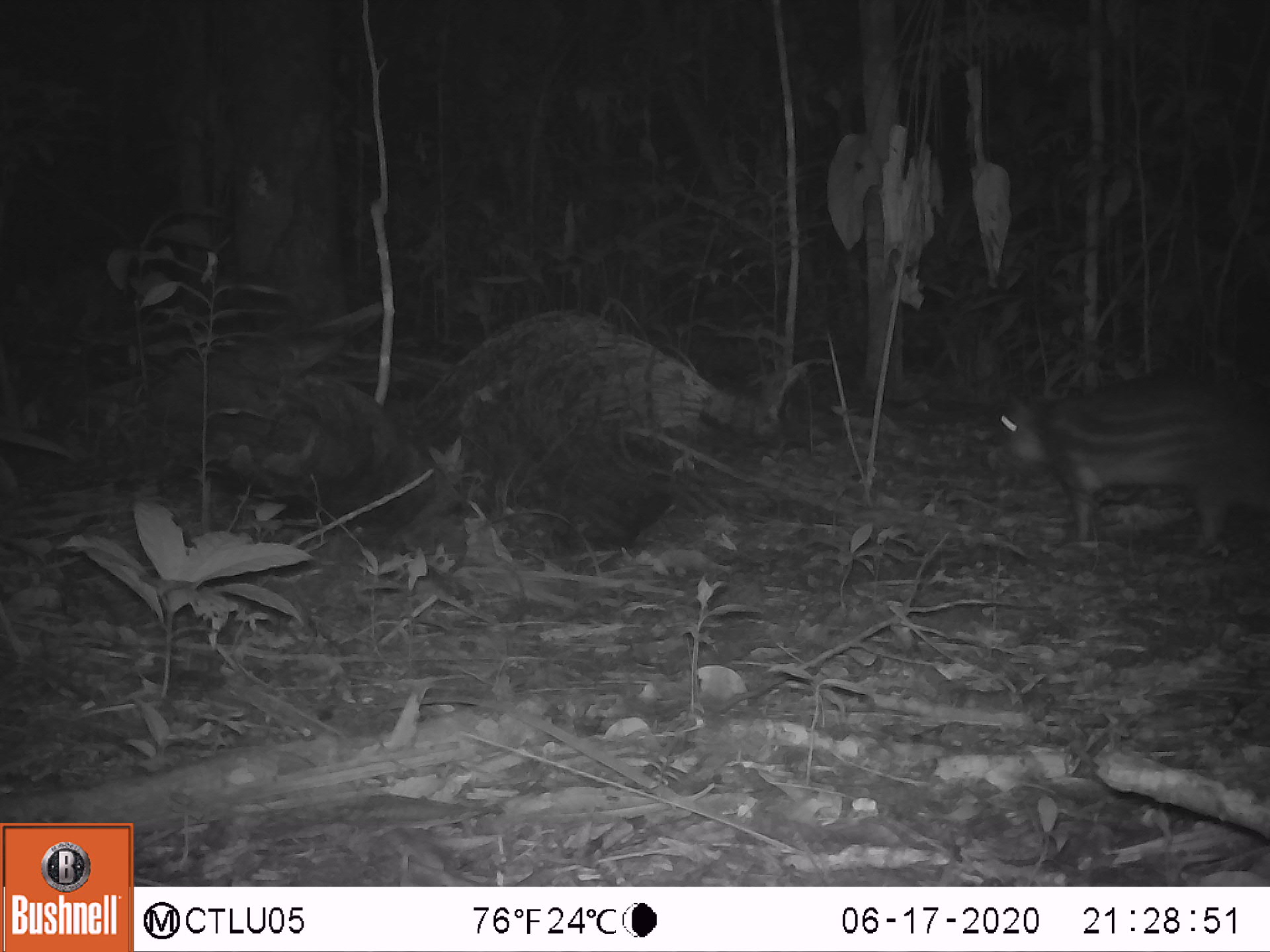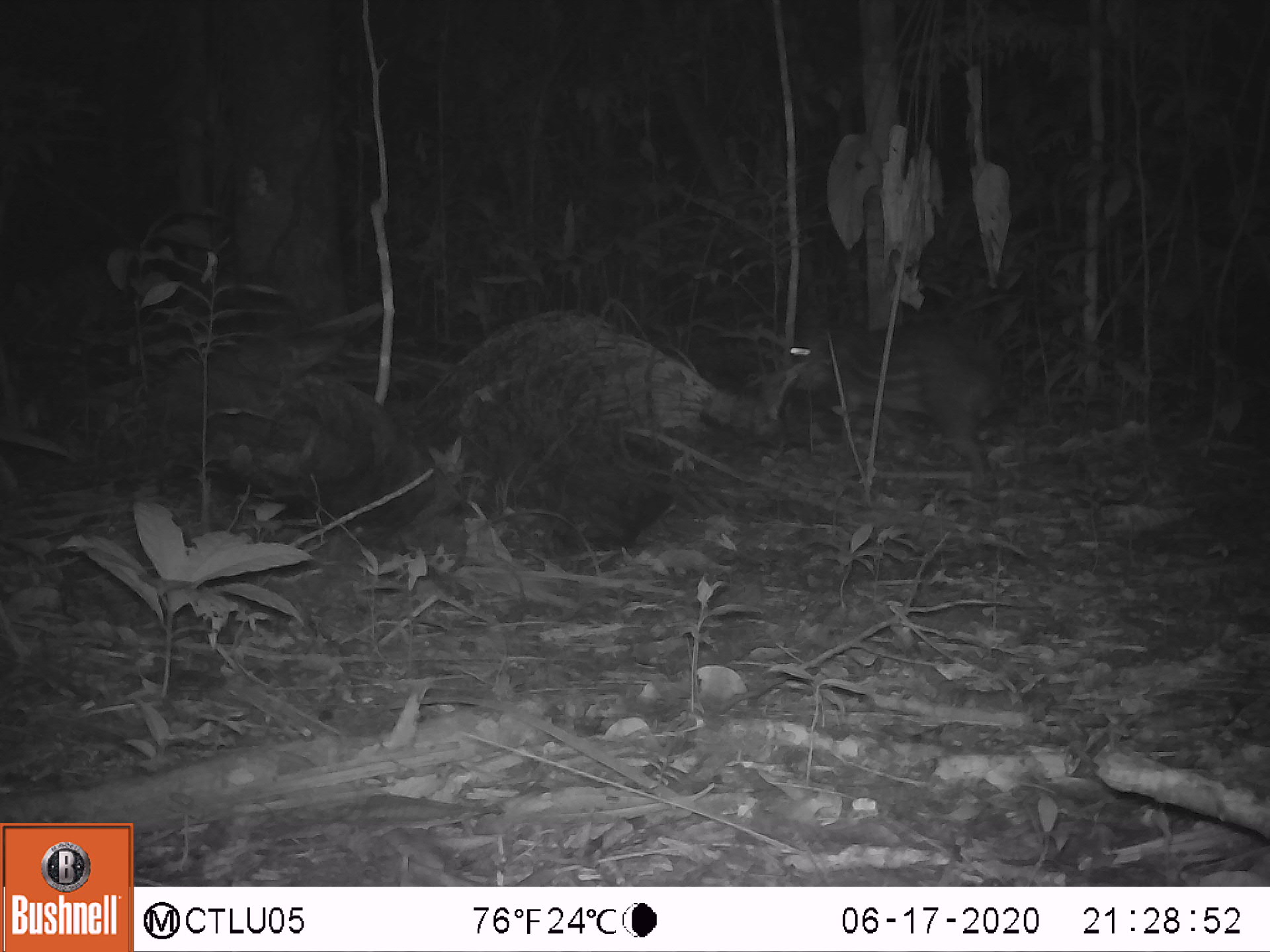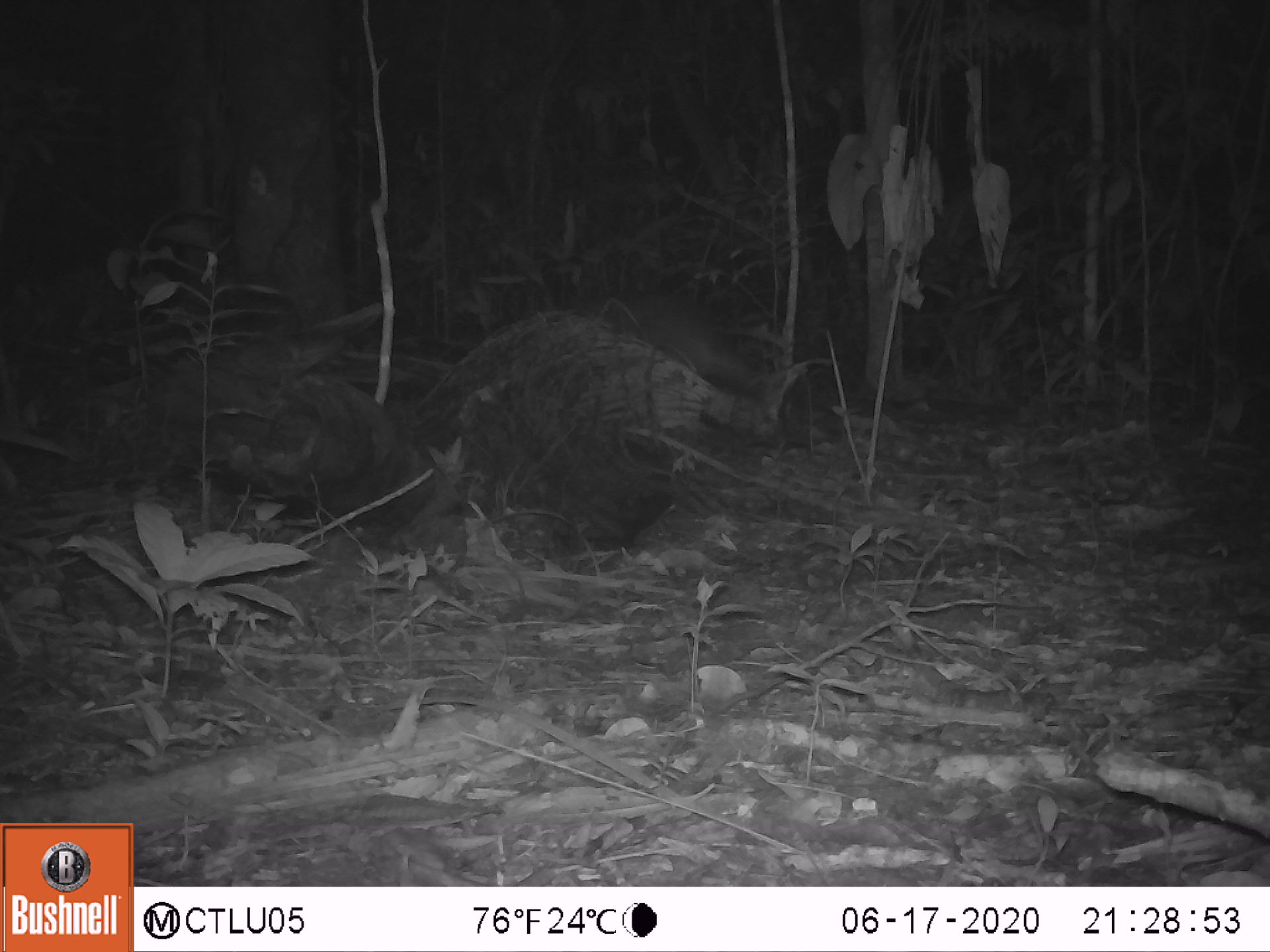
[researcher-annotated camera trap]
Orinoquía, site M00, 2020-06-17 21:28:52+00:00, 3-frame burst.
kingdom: Animalia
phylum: Chordata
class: Mammalia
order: Rodentia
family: Cuniculidae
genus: Cuniculus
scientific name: Cuniculus paca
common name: spotted paca